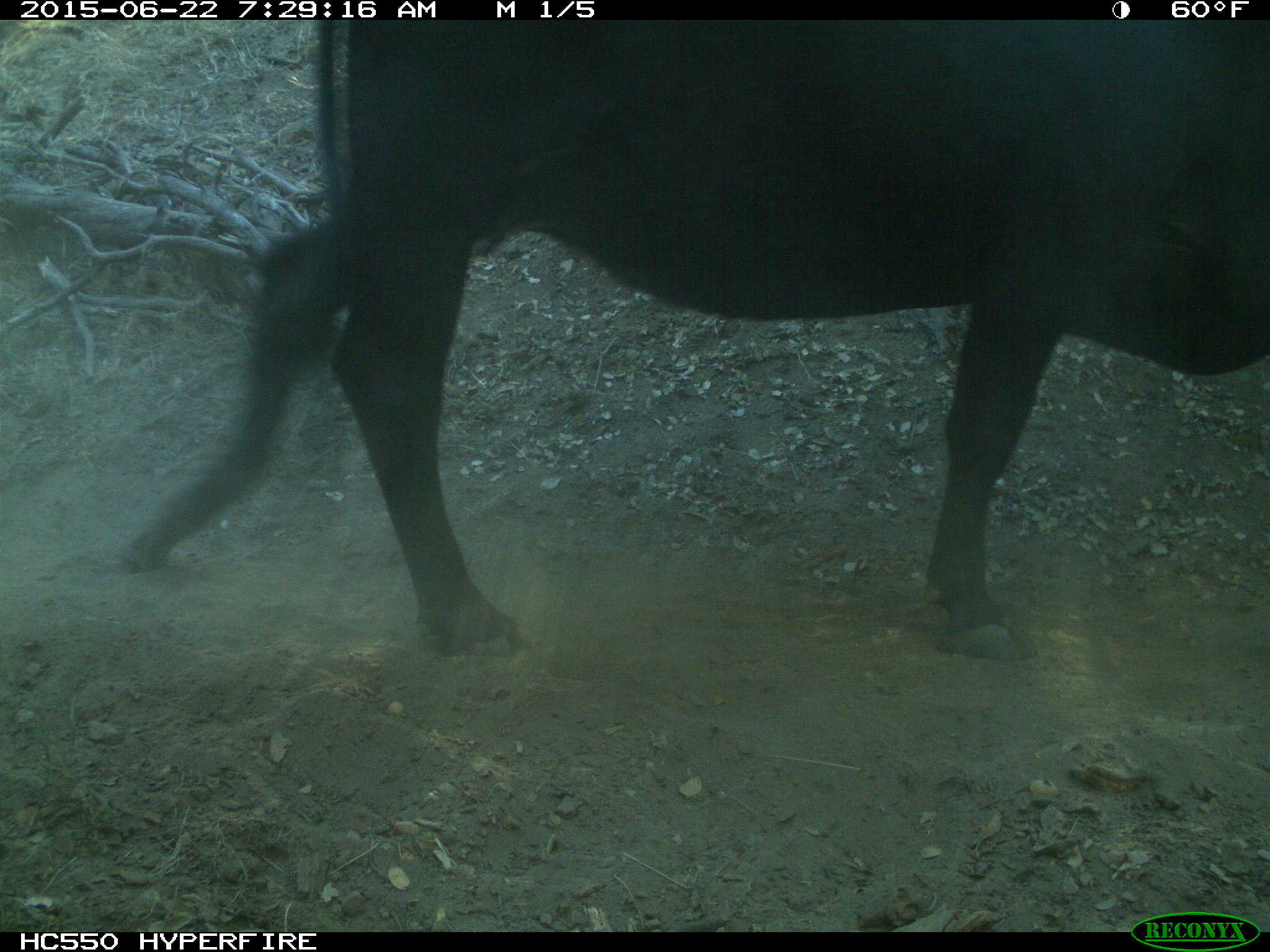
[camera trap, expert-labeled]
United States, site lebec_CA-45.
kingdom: Animalia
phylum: Chordata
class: Mammalia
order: Artiodactyla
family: Bovidae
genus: Bos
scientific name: Bos taurus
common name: domestic cow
Bos taurus (domestic cow).